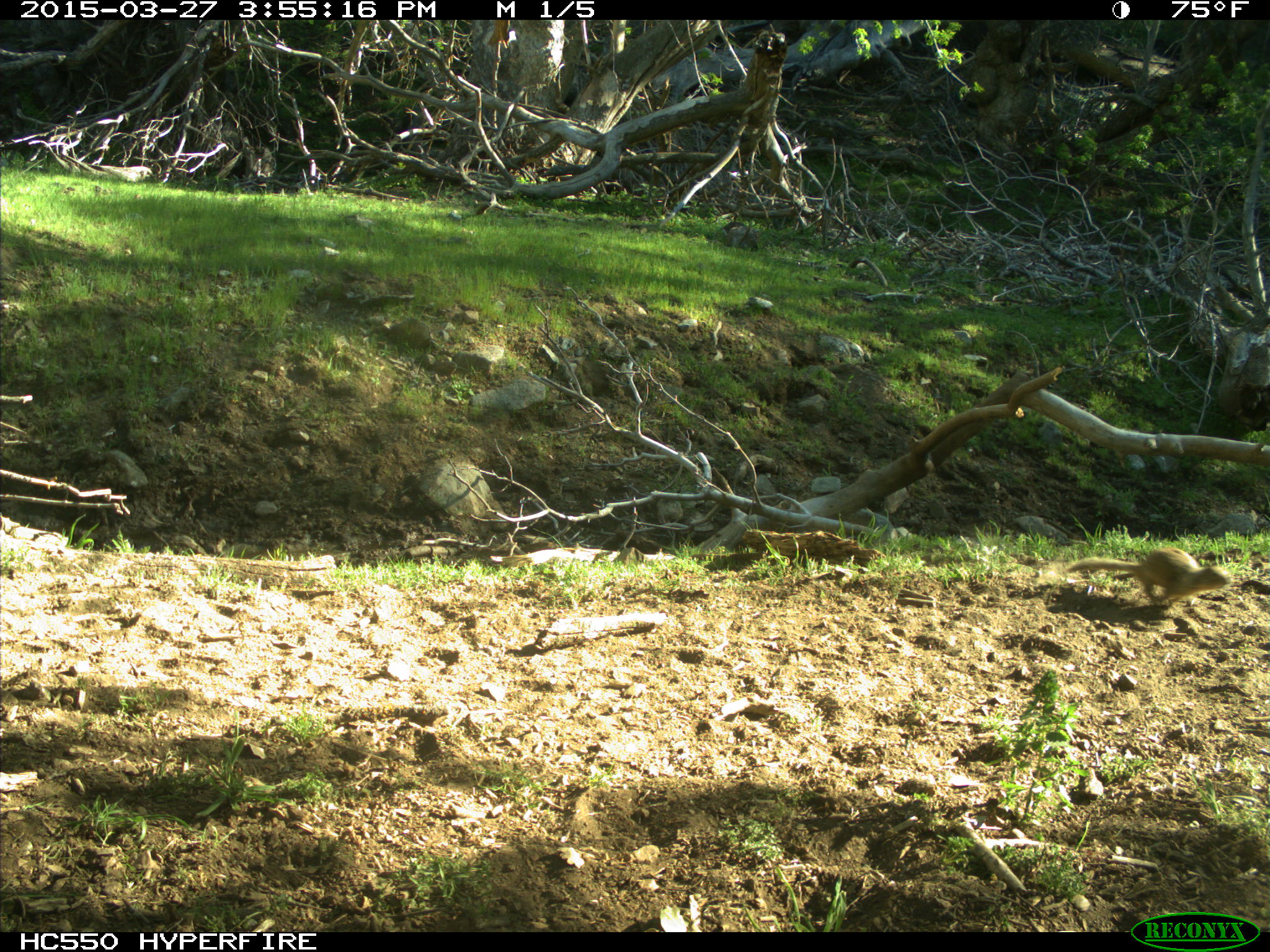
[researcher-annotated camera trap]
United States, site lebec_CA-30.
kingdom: Animalia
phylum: Chordata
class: Mammalia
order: Rodentia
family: Sciuridae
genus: Otospermophilus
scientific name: Otospermophilus beecheyi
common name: california ground squirrel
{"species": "Otospermophilus beecheyi (california ground squirrel)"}